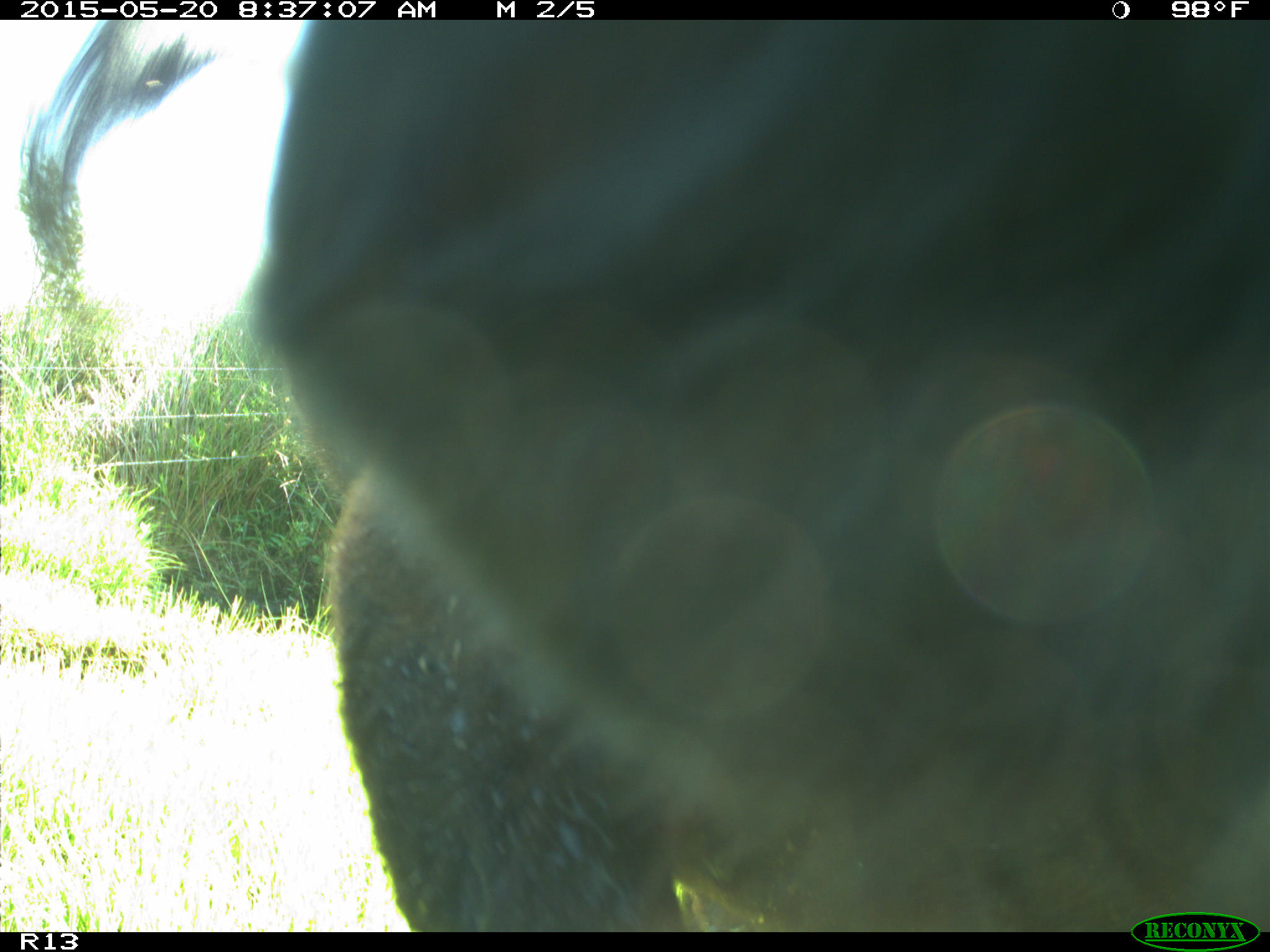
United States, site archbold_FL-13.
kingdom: Animalia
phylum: Chordata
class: Mammalia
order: Artiodactyla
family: Bovidae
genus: Bos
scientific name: Bos taurus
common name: domestic cow